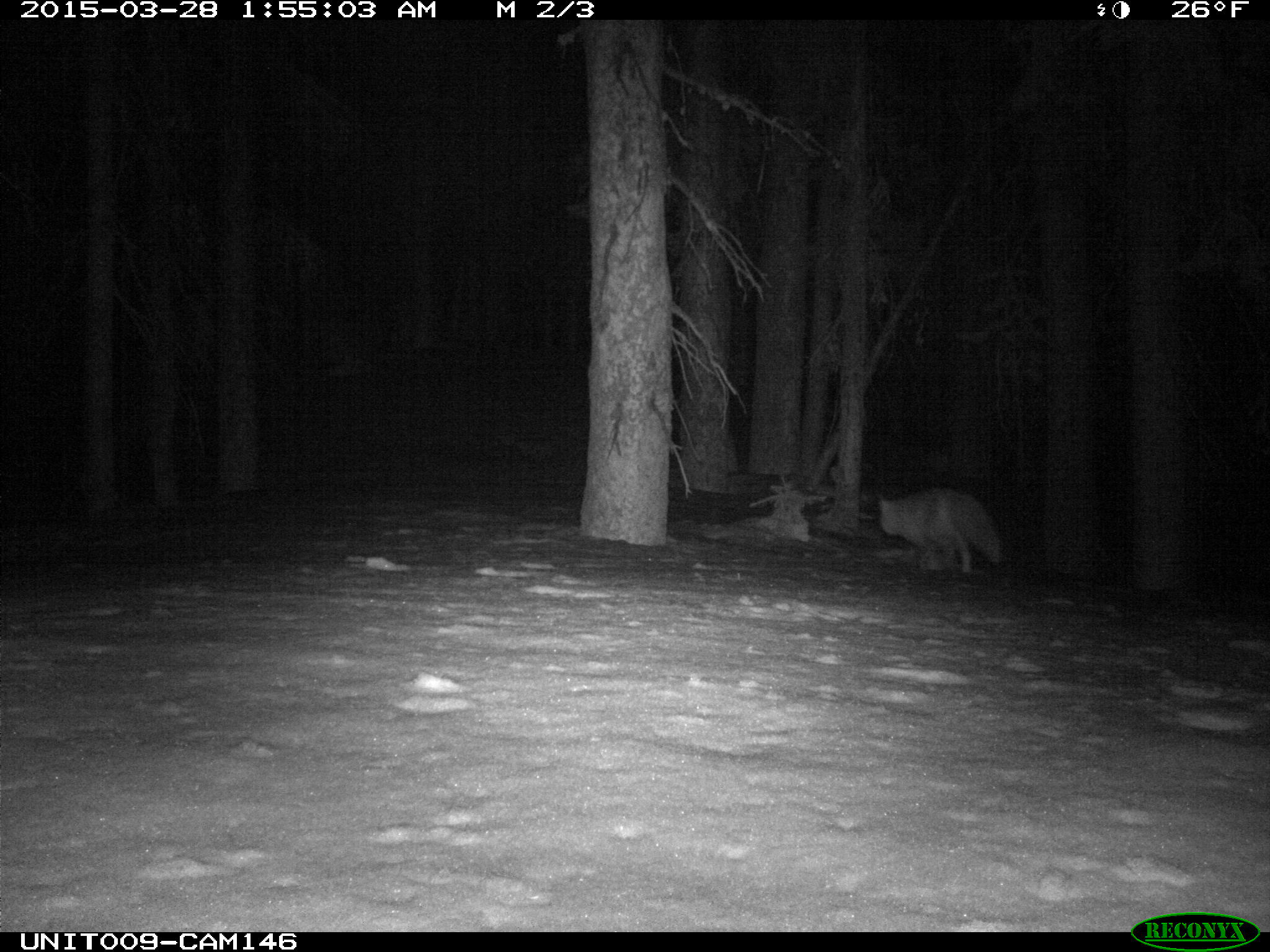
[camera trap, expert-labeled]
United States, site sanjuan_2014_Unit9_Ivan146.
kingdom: Animalia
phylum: Chordata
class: Mammalia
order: Carnivora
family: Canidae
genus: Vulpes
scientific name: Vulpes vulpes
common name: red fox